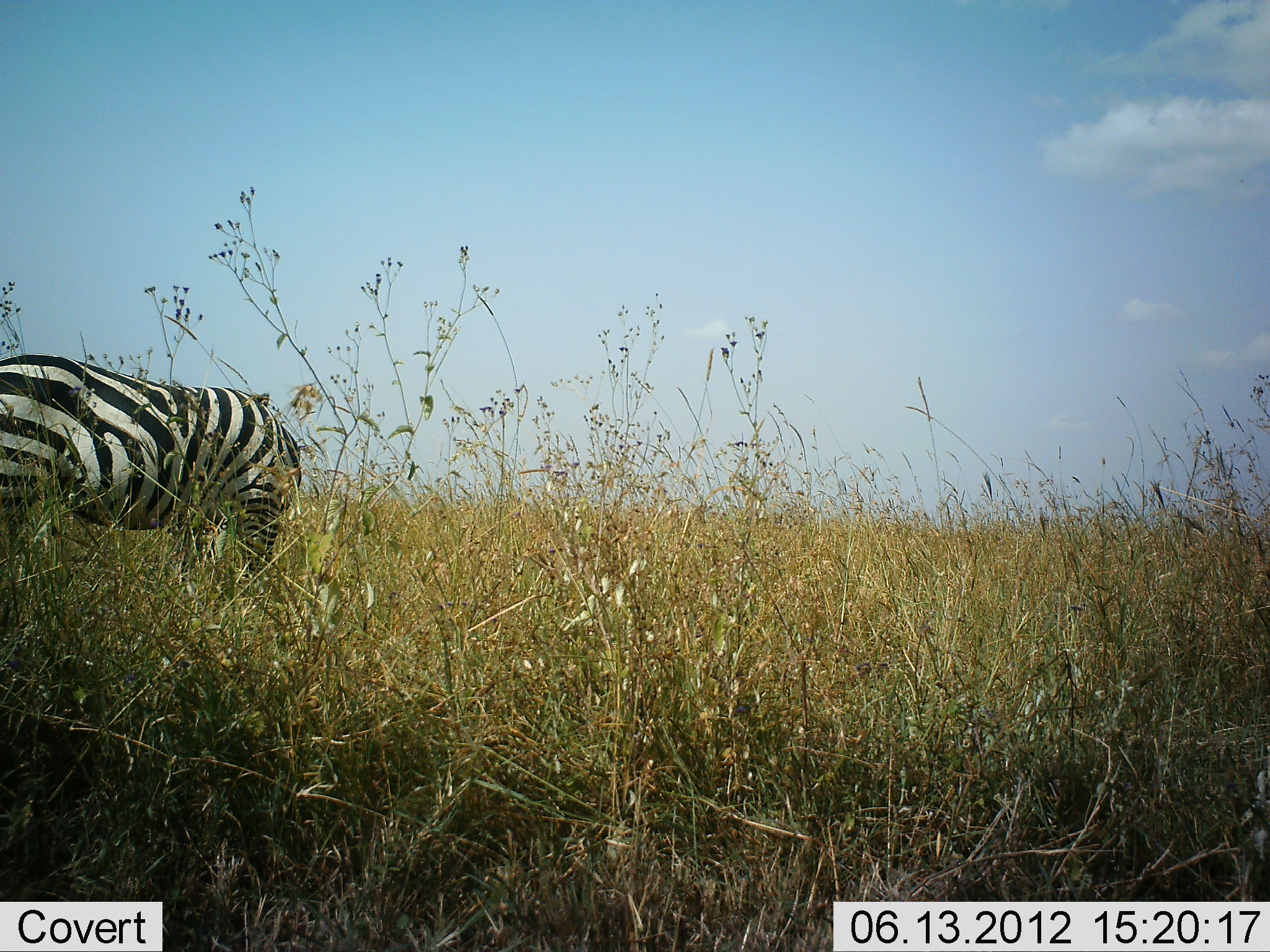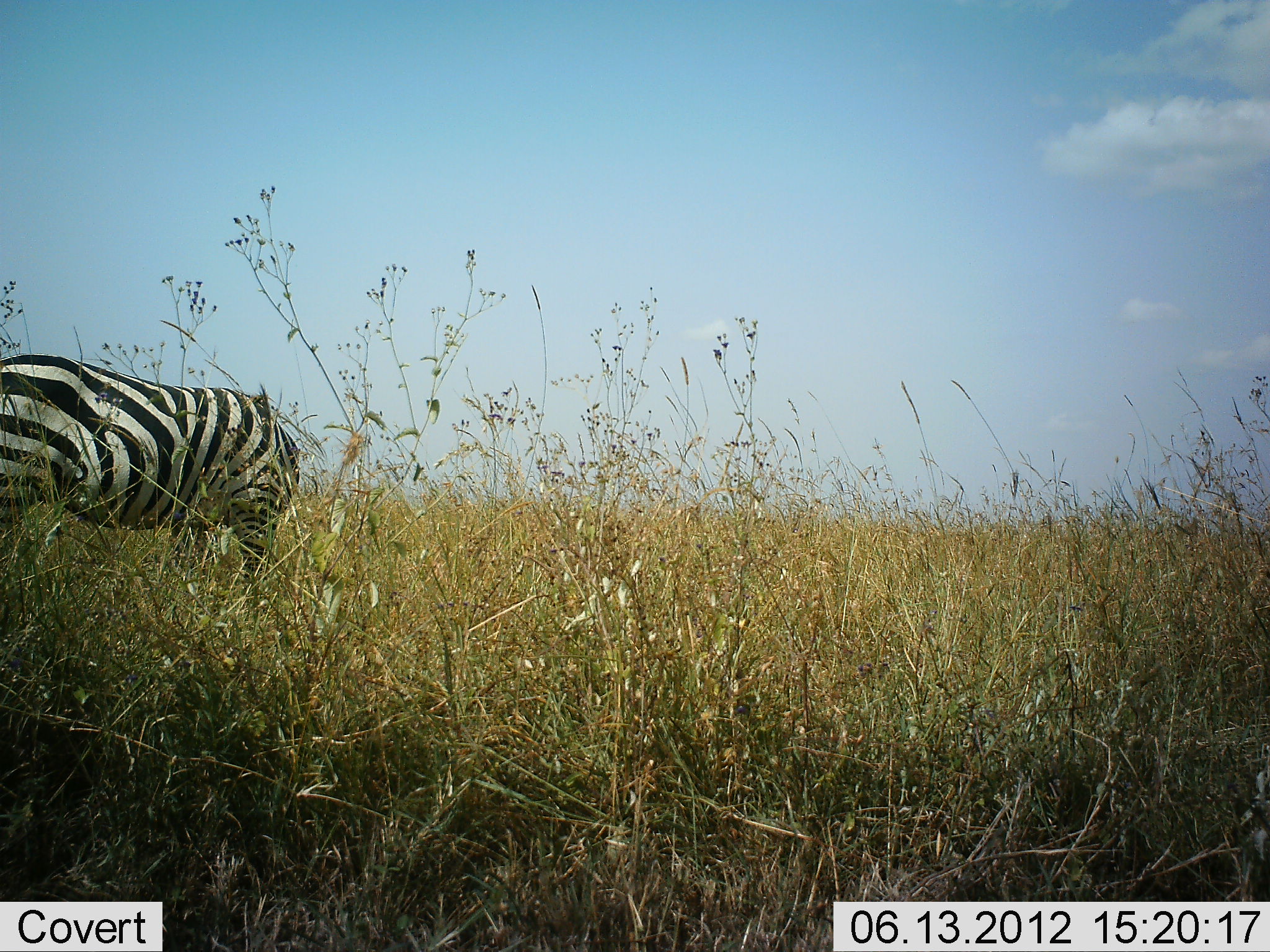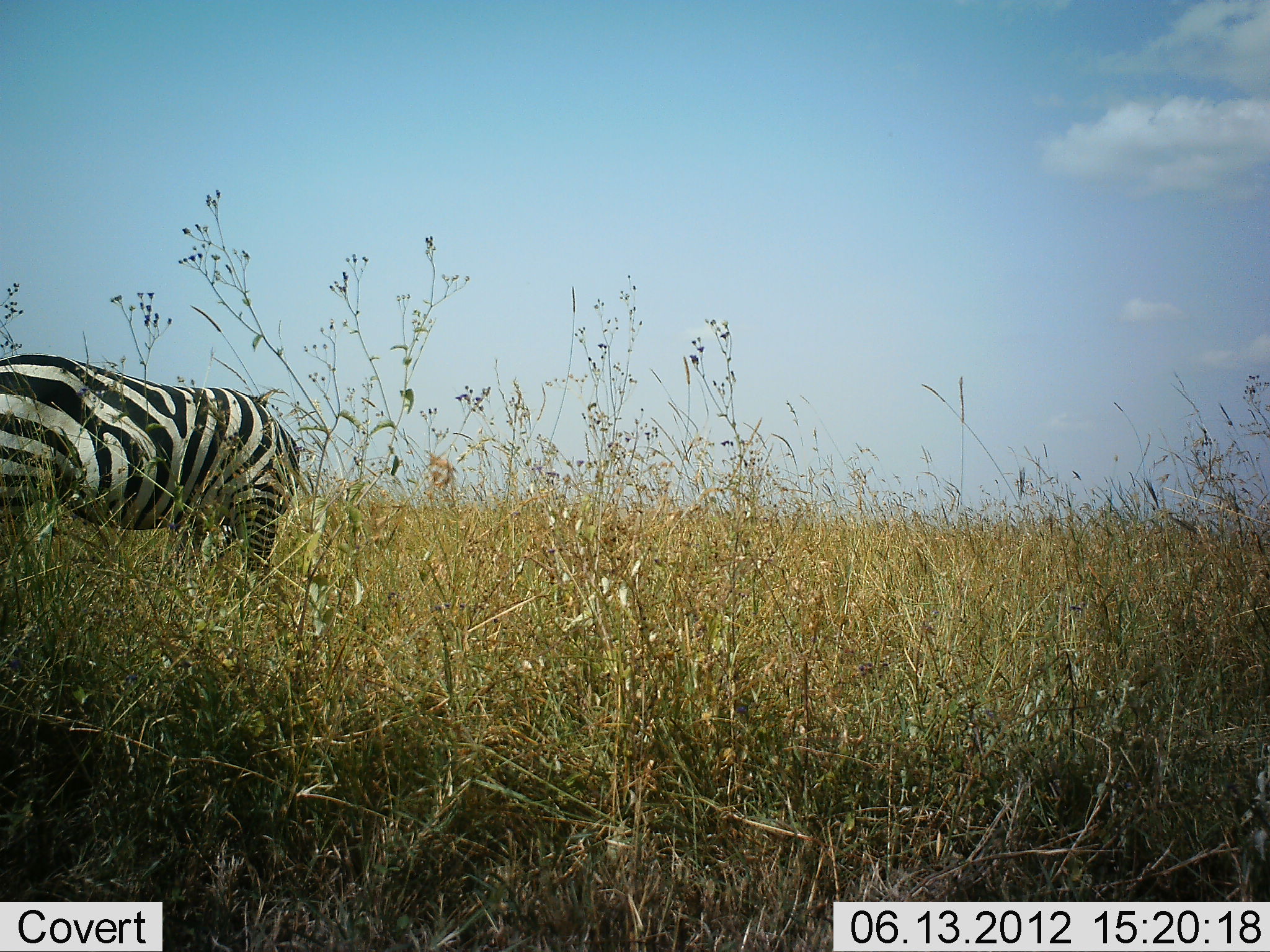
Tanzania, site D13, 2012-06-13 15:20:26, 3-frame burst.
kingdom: Animalia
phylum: Chordata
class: Mammalia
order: Perissodactyla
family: Equidae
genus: Equus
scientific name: Equus quagga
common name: plains zebra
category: zebra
Zebra (plains zebra) (Equus quagga), count 1. Behavior (volunteer vote fractions): standing 100%, resting 0%, moving 0%, interacting 0%. Young present (vote fraction): 0%. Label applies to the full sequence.